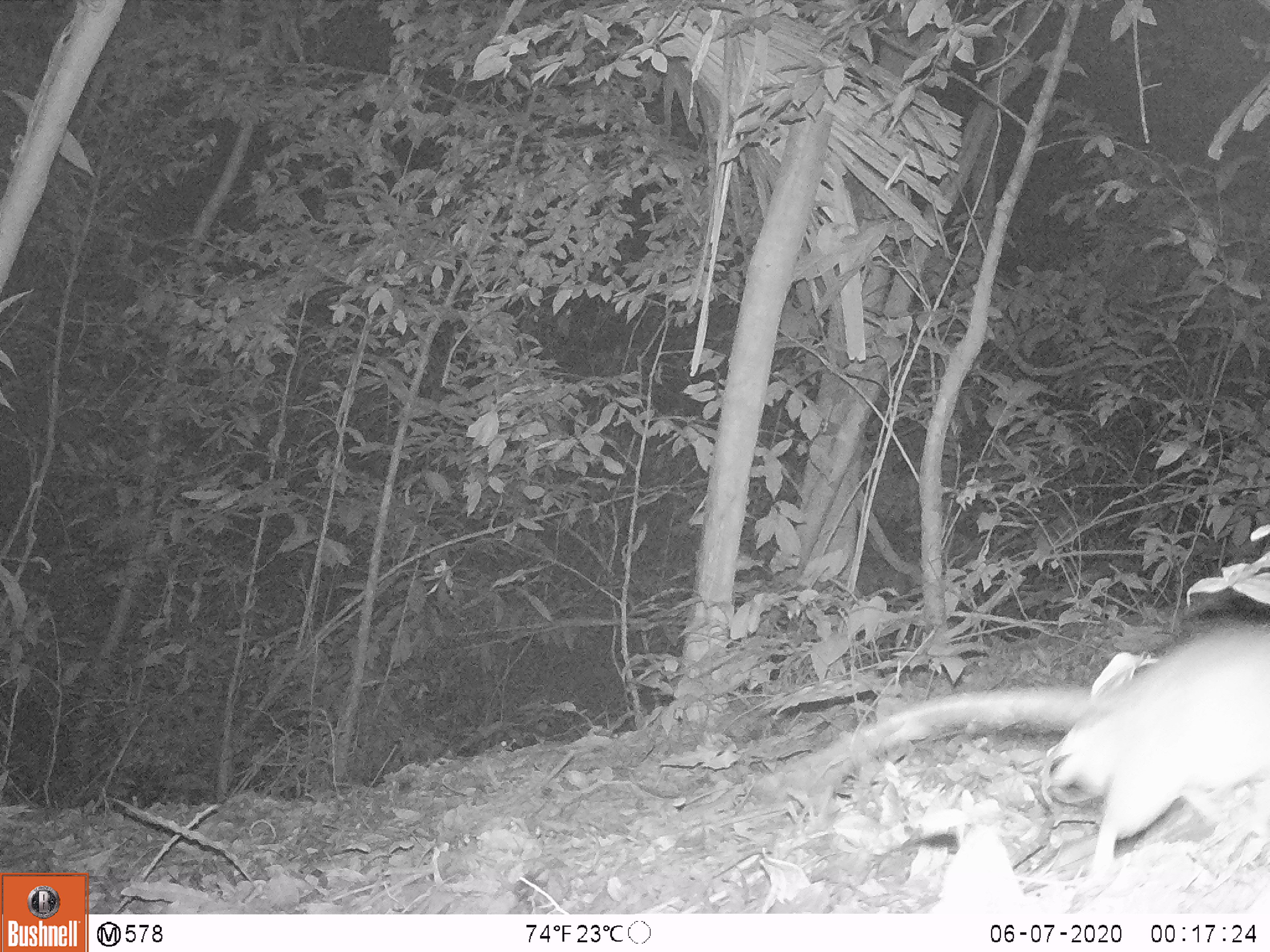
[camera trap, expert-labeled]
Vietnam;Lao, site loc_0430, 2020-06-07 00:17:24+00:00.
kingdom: Animalia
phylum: Chordata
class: Mammalia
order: Rodentia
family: Muridae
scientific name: Muridae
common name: old-world mice and rats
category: unidentified murid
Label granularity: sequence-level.